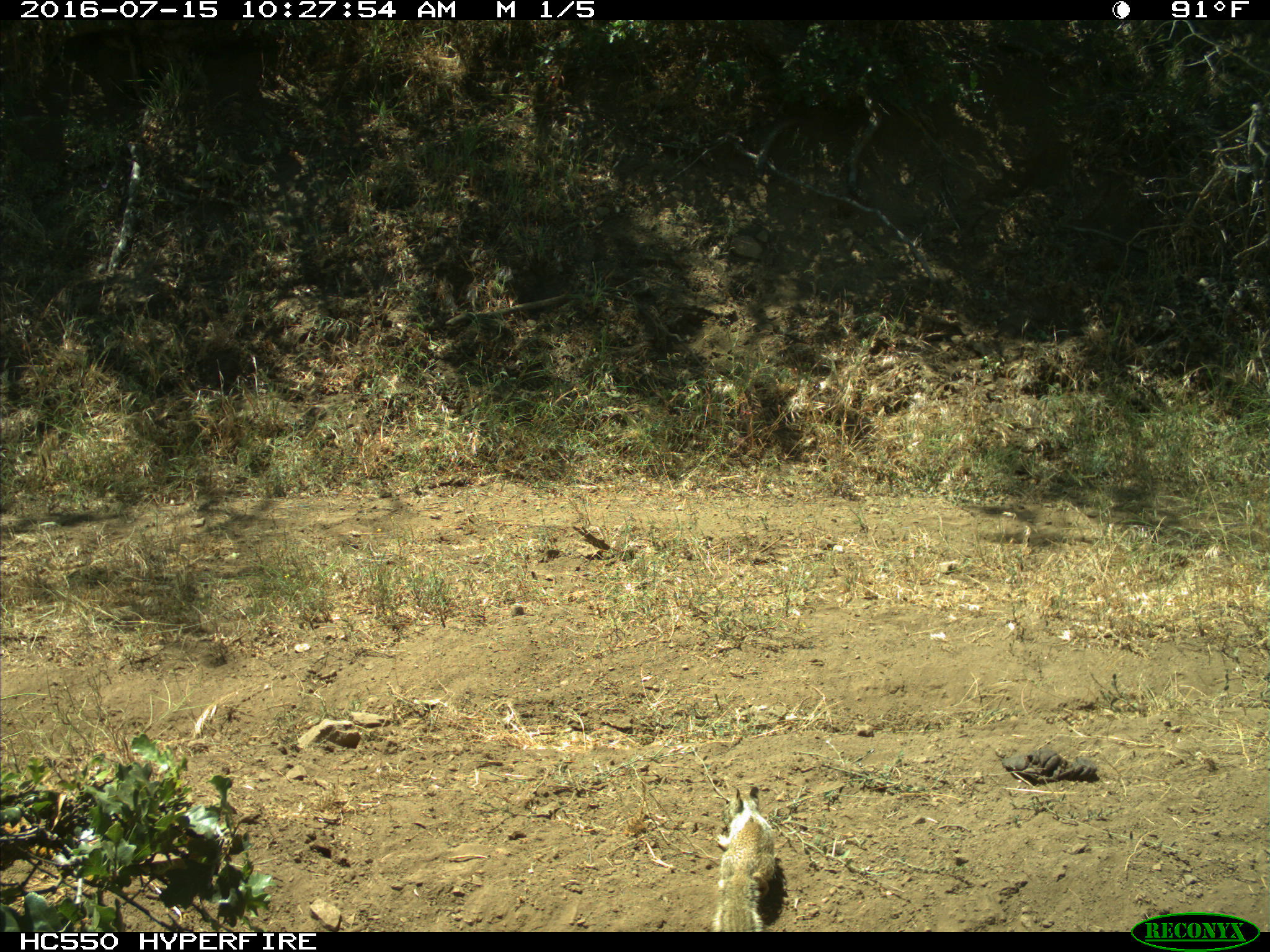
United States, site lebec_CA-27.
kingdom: Animalia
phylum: Chordata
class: Mammalia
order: Rodentia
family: Sciuridae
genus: Otospermophilus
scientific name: Otospermophilus beecheyi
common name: california ground squirrel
Otospermophilus beecheyi (california ground squirrel).